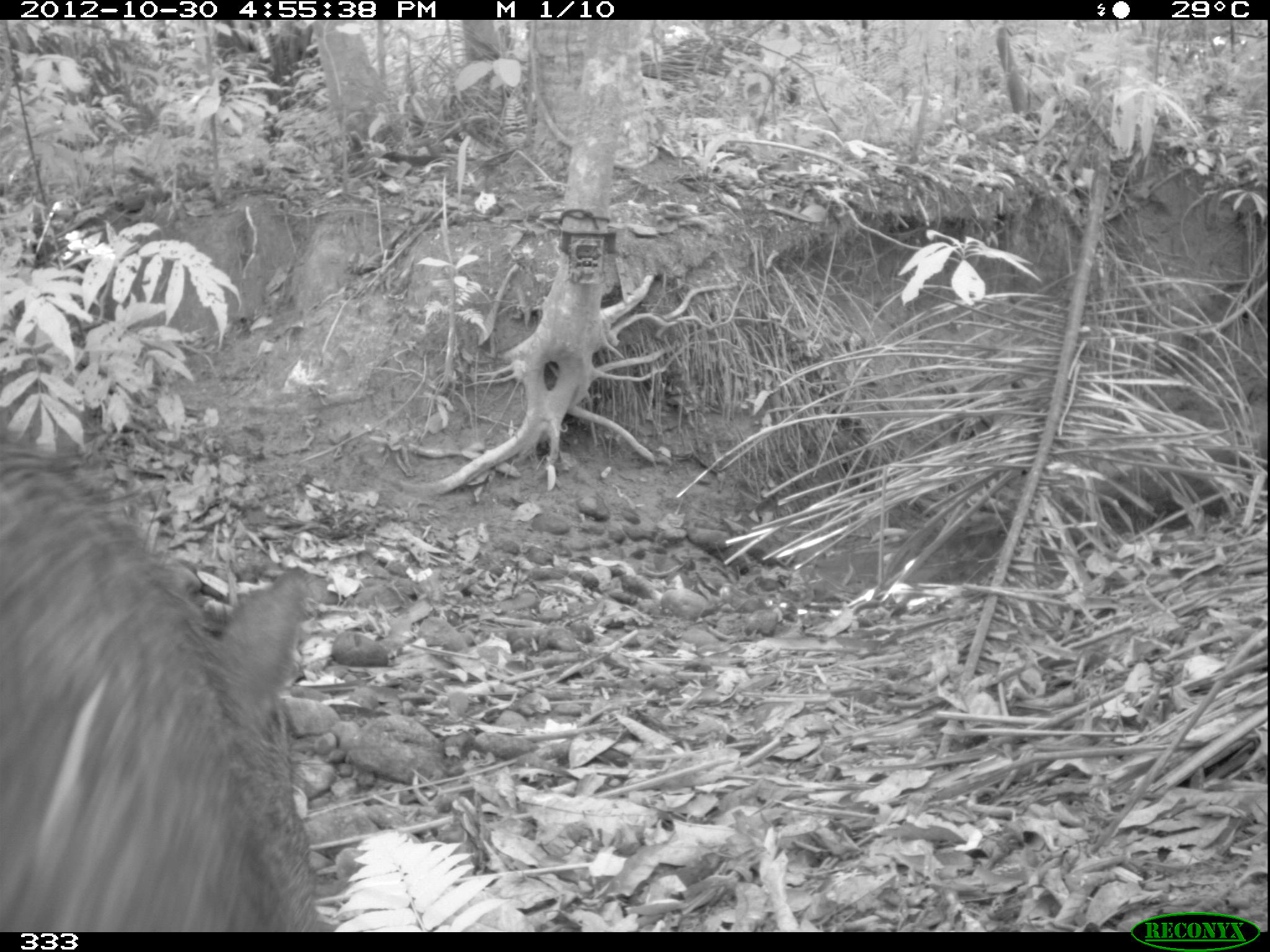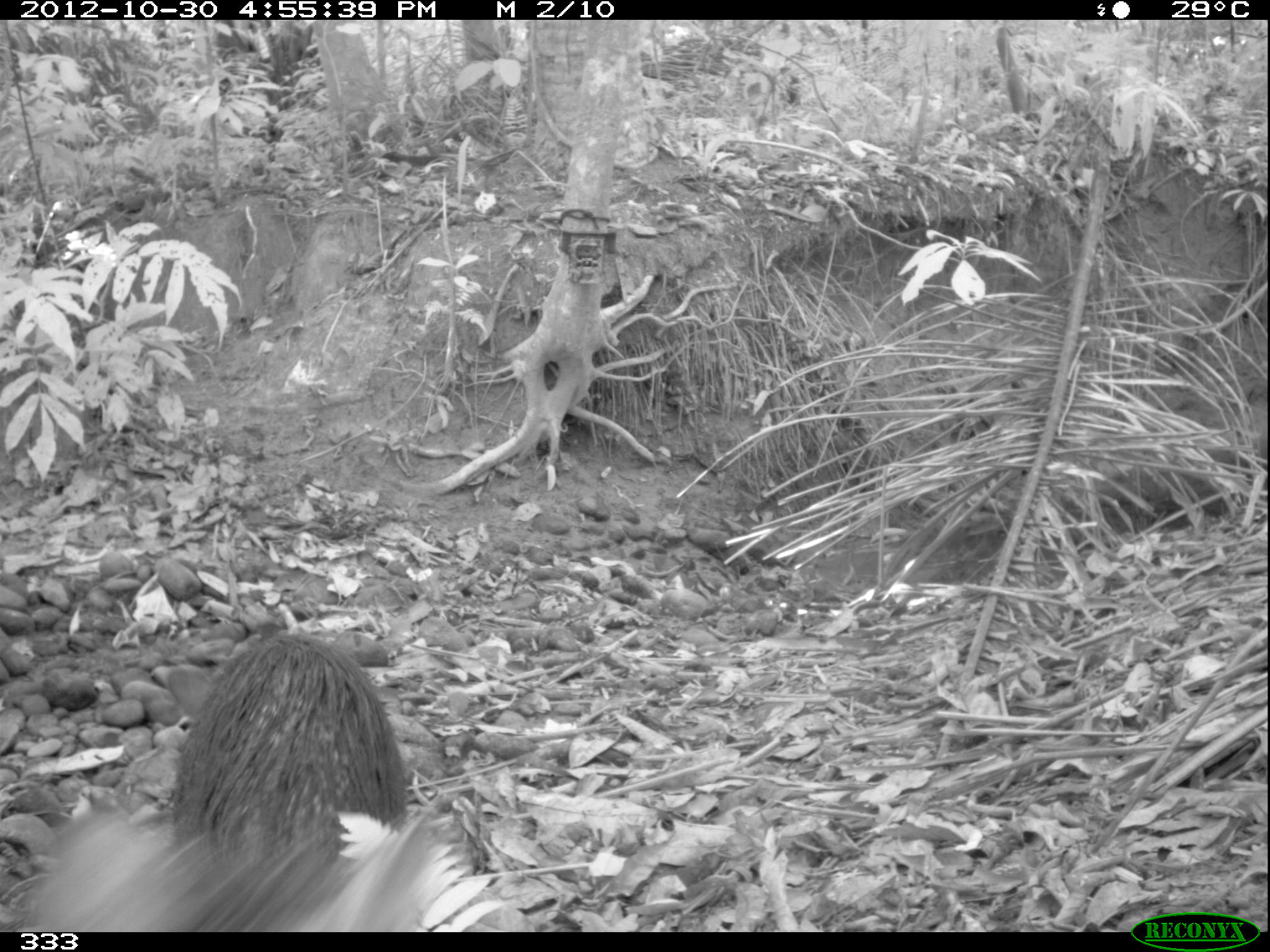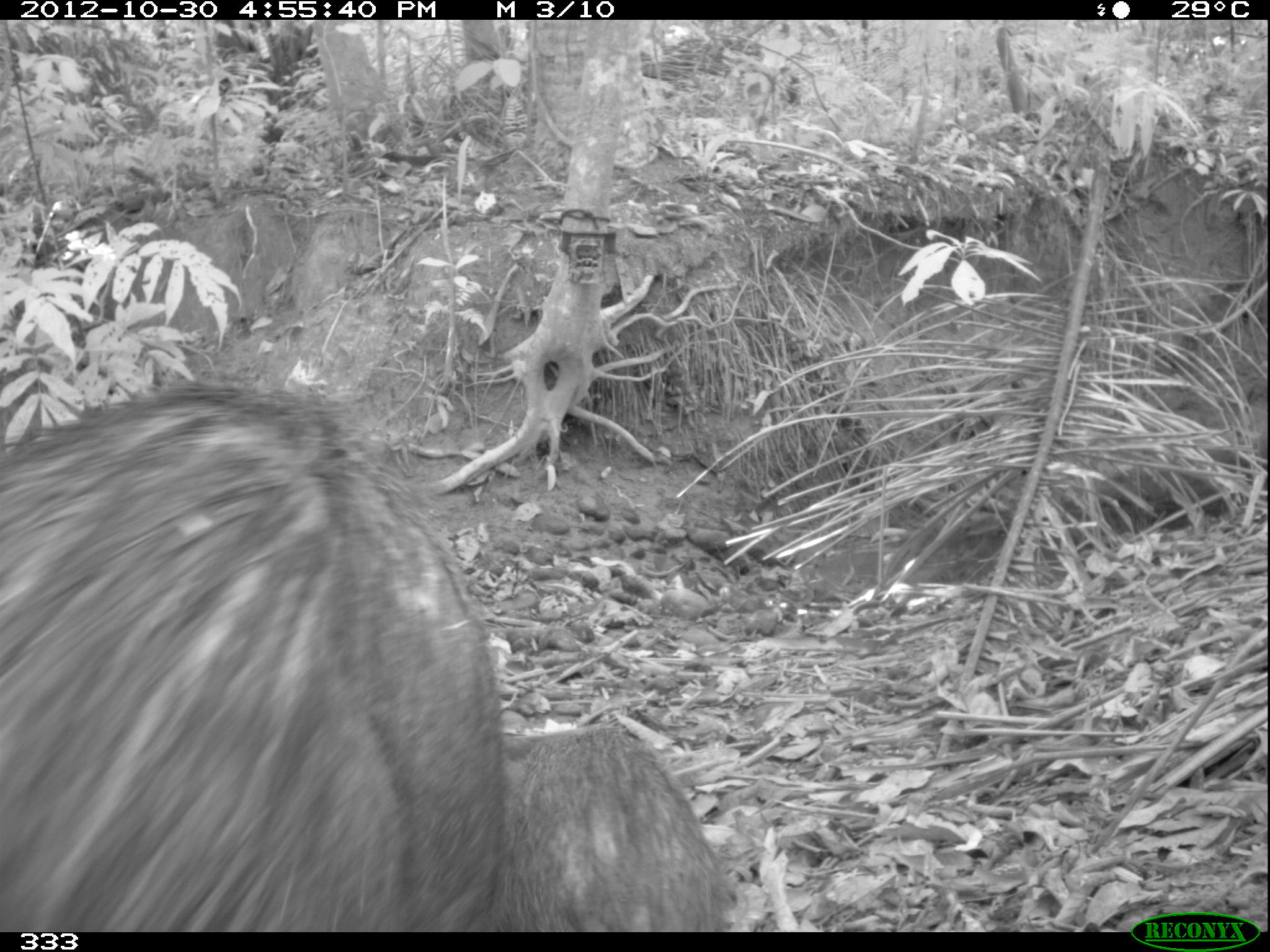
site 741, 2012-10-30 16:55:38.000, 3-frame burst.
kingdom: Animalia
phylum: Chordata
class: Mammalia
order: Artiodactyla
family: Tayassuidae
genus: Tayassu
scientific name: Tayassu pecari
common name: white-lipped peccary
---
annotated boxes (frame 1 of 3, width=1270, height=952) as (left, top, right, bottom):
tayassu pecari: (1, 418, 313, 932)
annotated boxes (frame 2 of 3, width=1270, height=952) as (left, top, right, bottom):
tayassu pecari: (30, 802, 476, 931); (170, 632, 408, 860)